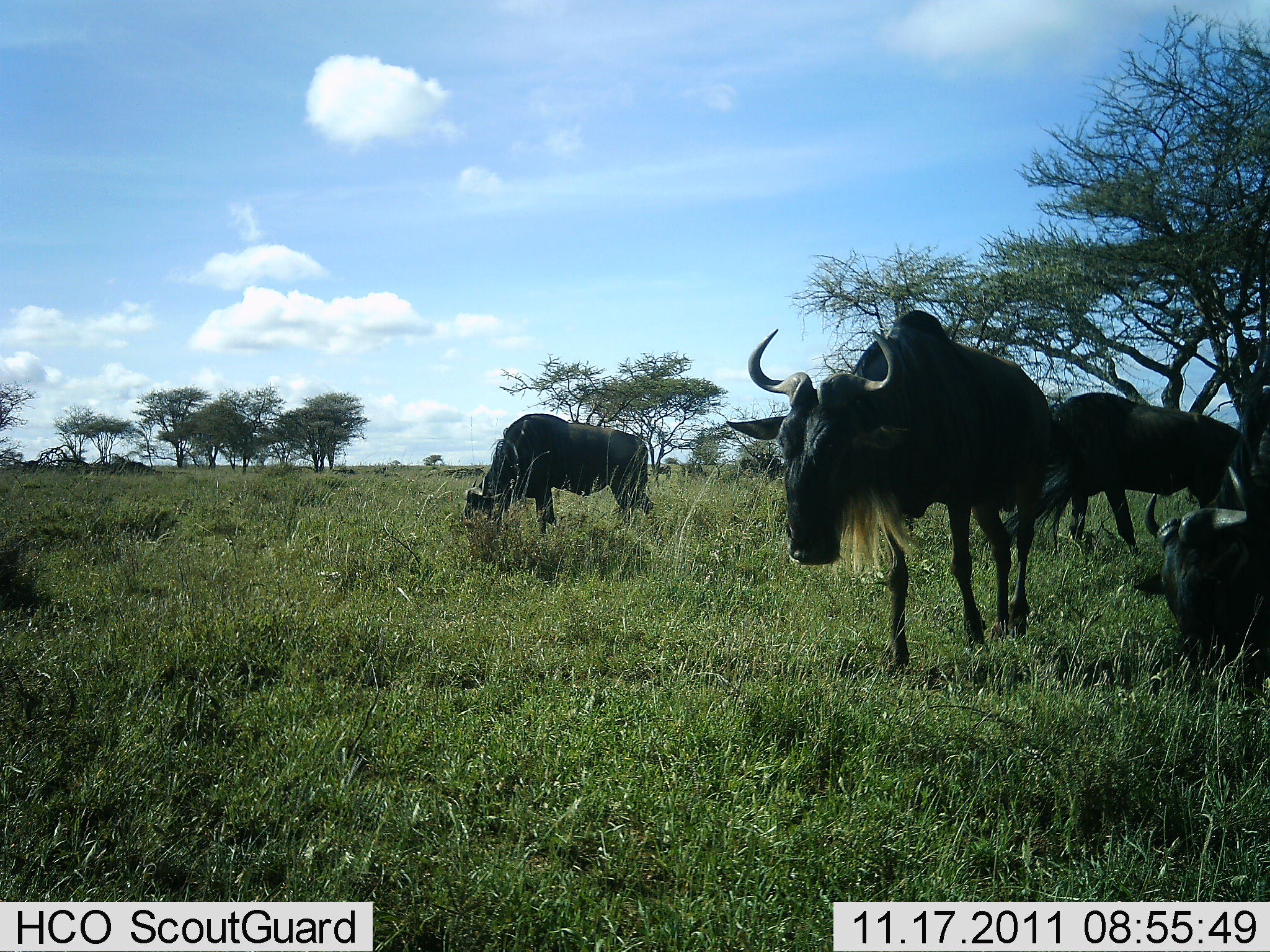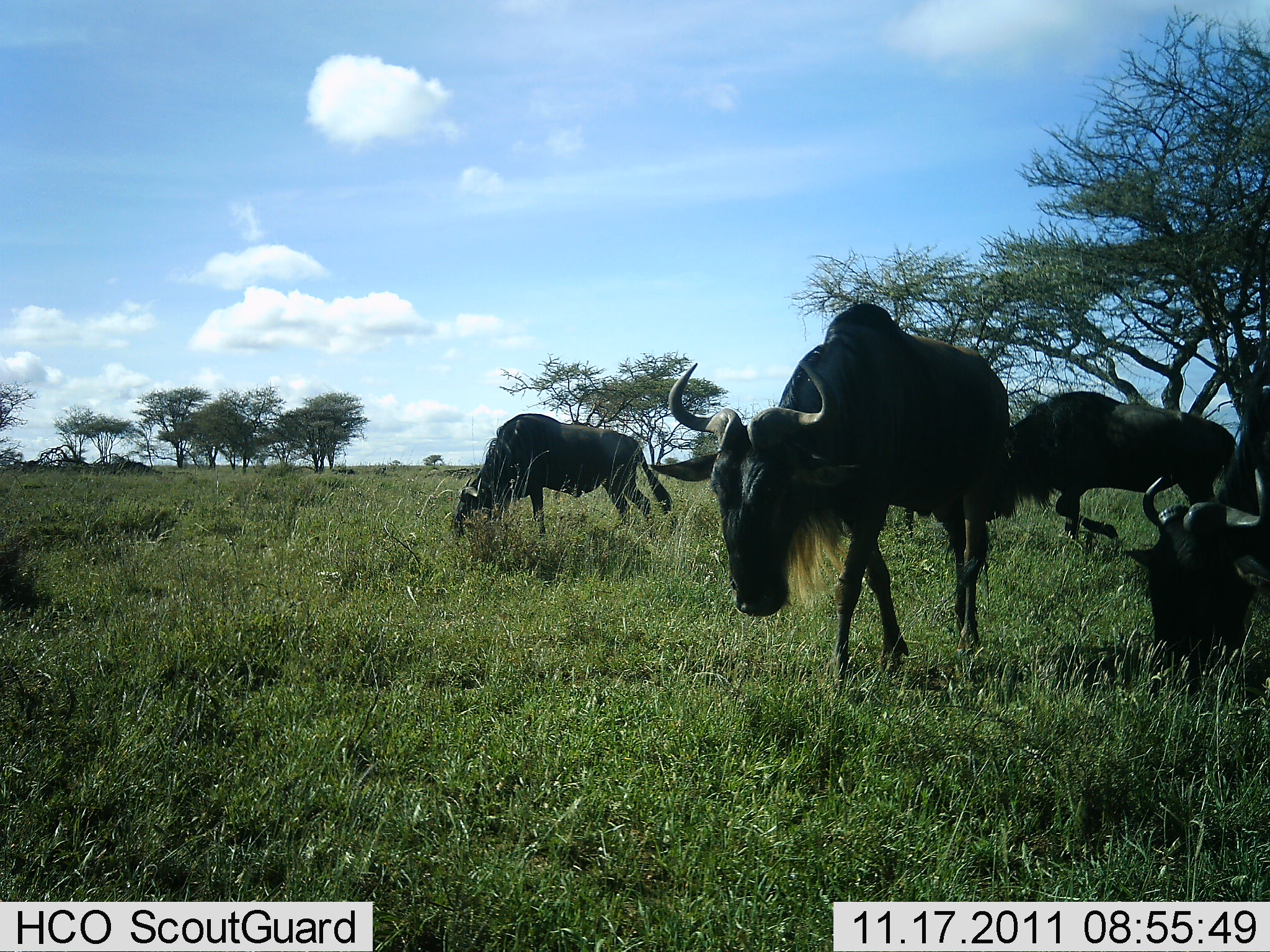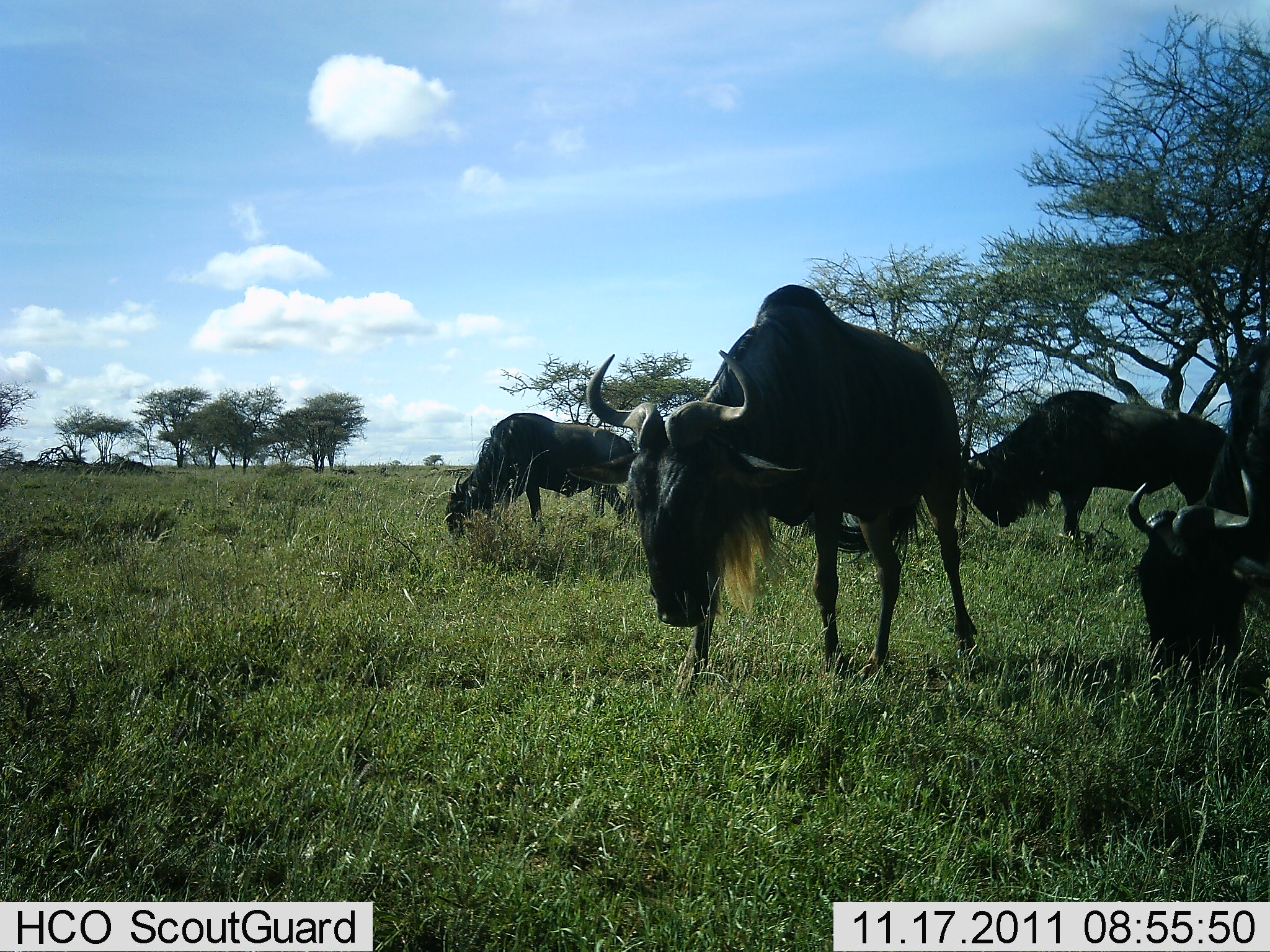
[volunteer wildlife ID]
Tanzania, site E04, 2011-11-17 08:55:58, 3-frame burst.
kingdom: Animalia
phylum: Chordata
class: Mammalia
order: Artiodactyla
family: Bovidae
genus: Connochaetes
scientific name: Connochaetes taurinus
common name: blue wildebeest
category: wildebeest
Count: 4.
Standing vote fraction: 21%.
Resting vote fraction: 0%.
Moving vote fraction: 71%.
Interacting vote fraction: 0%.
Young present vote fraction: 0%.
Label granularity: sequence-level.